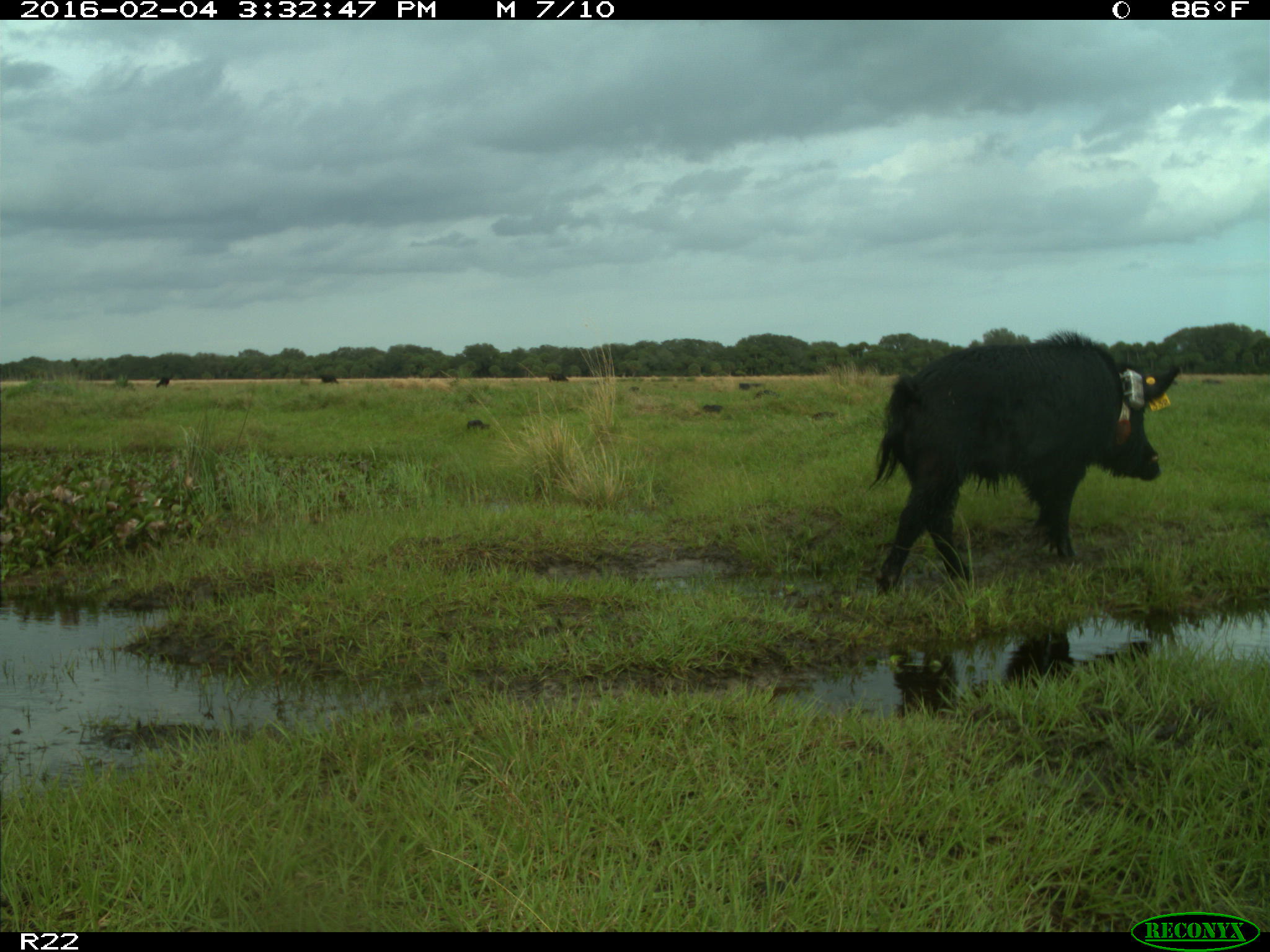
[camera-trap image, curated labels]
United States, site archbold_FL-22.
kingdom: Animalia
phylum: Chordata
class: Mammalia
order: Artiodactyla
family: Suidae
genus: Sus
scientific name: Sus scrofa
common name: wild boar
Sus scrofa (wild boar).